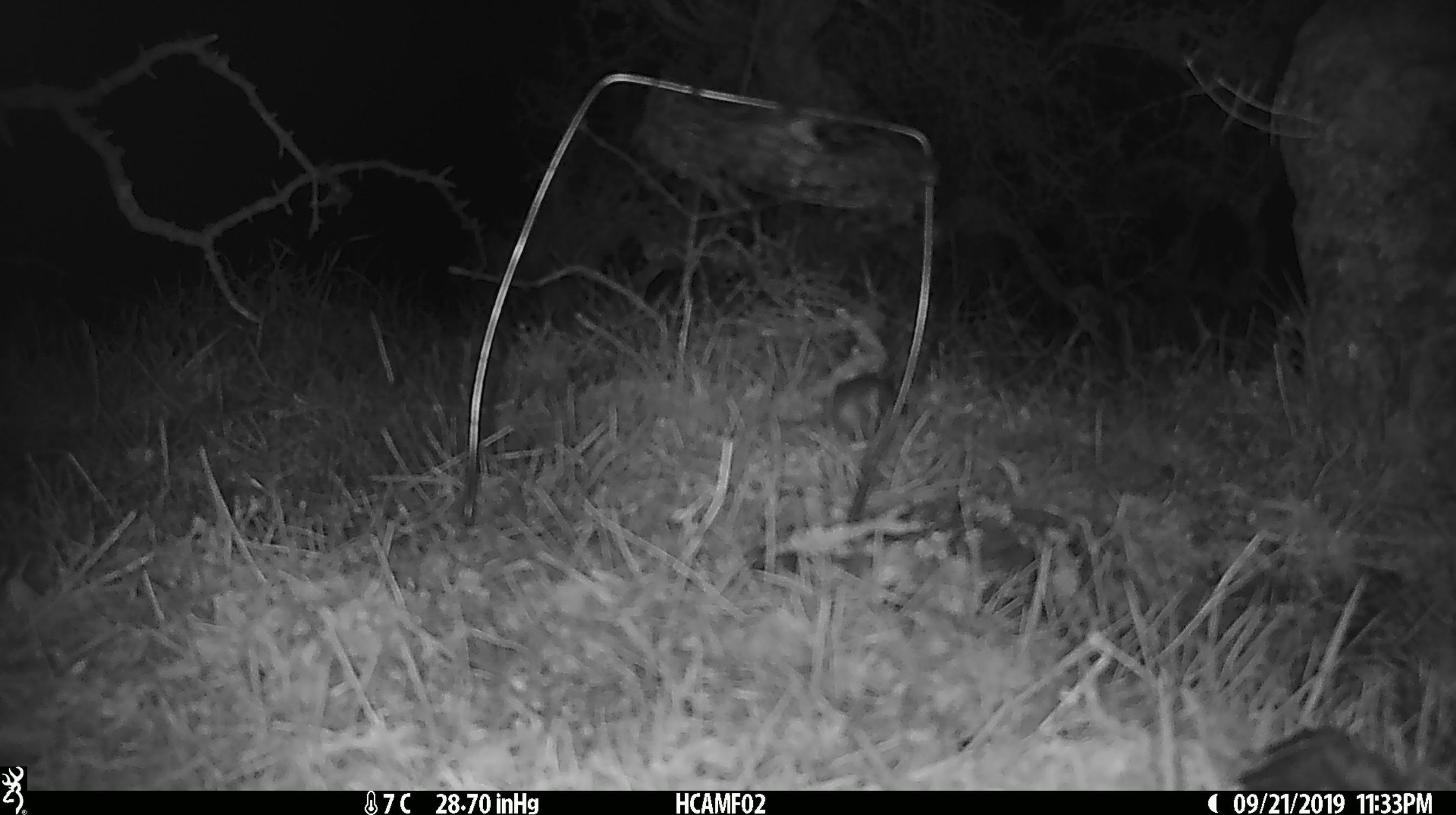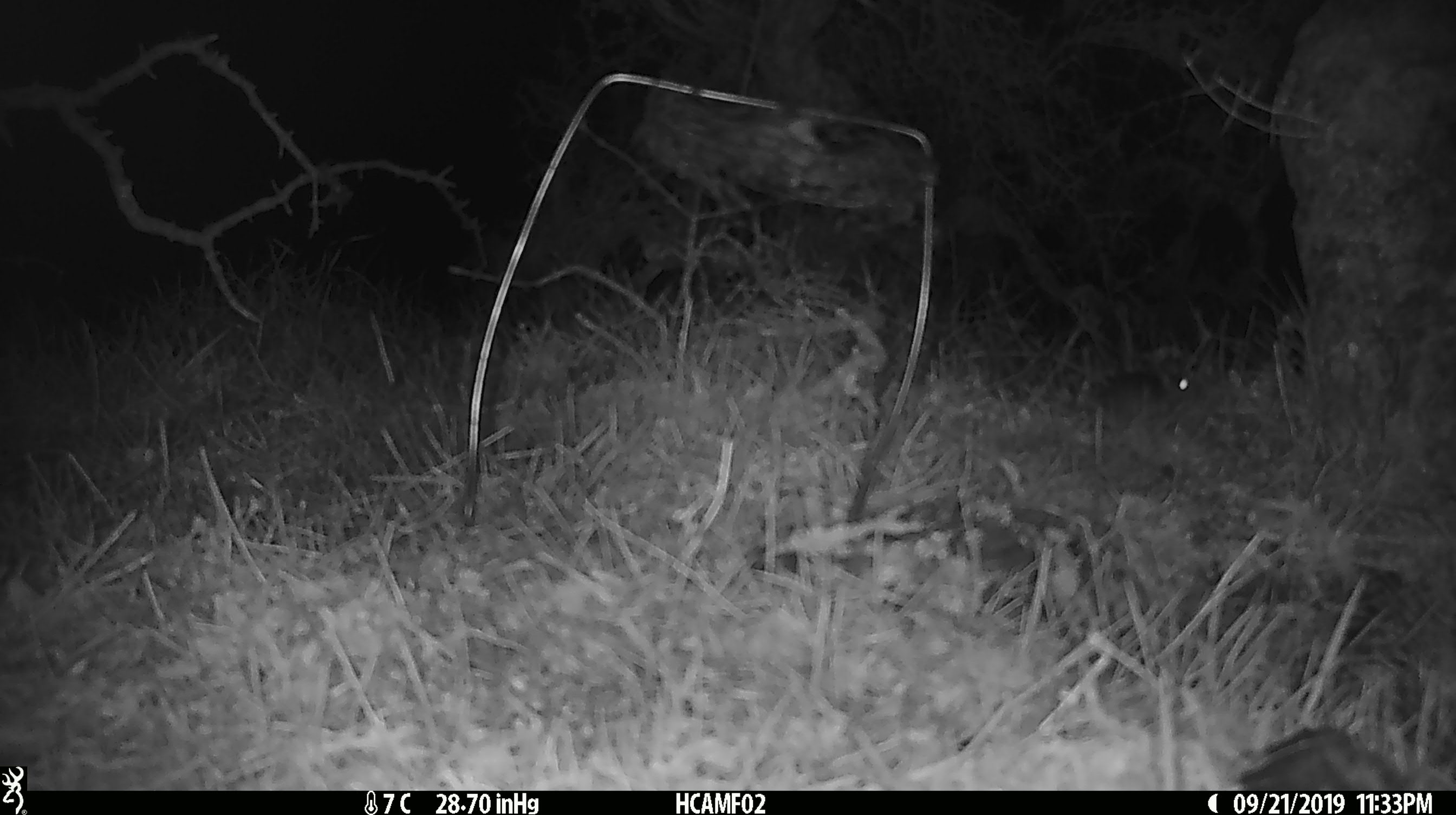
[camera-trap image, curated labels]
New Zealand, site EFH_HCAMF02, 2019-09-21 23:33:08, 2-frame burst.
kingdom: Animalia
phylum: Chordata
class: Mammalia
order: Rodentia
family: Muridae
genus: Mus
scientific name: Mus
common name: mouse